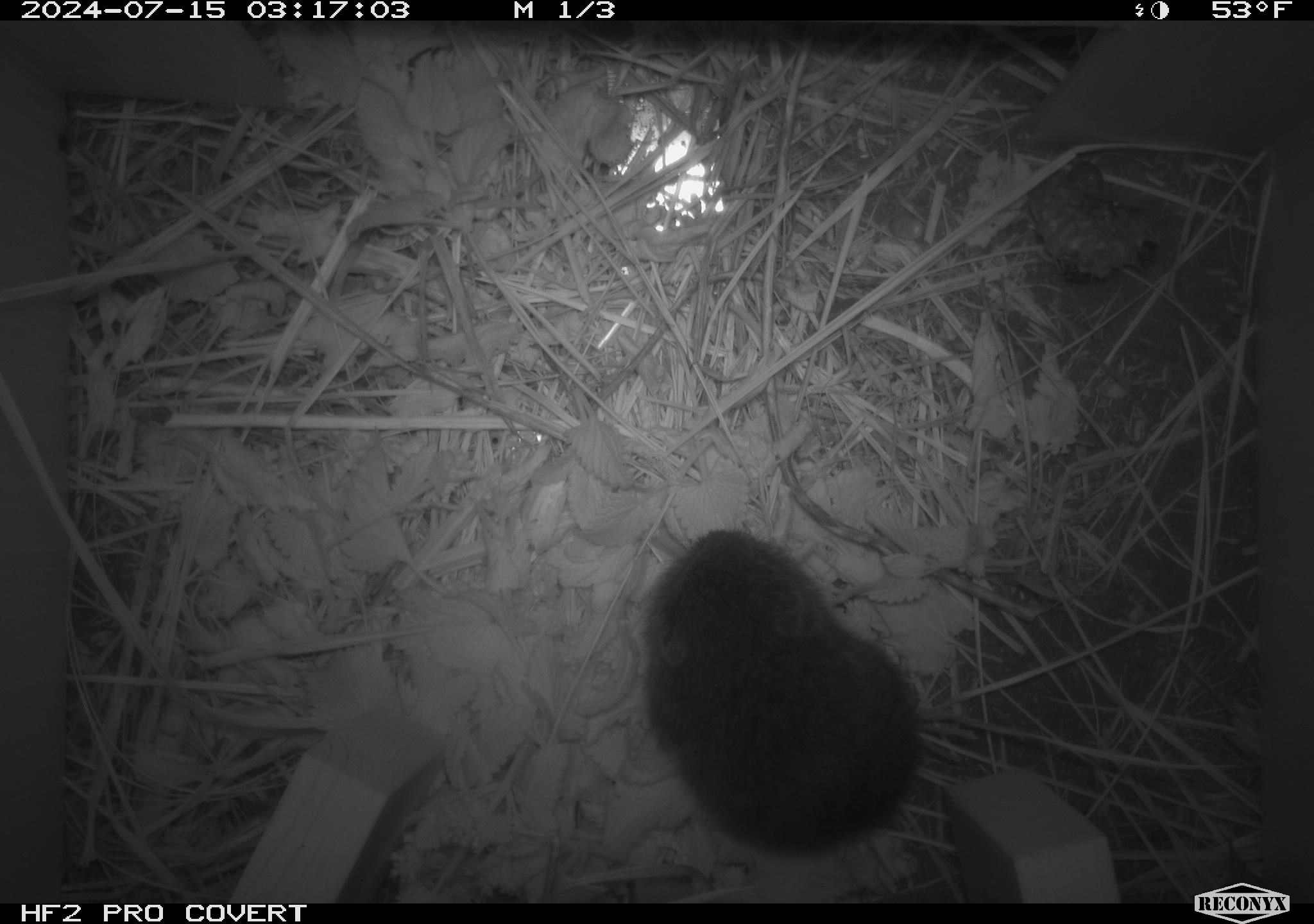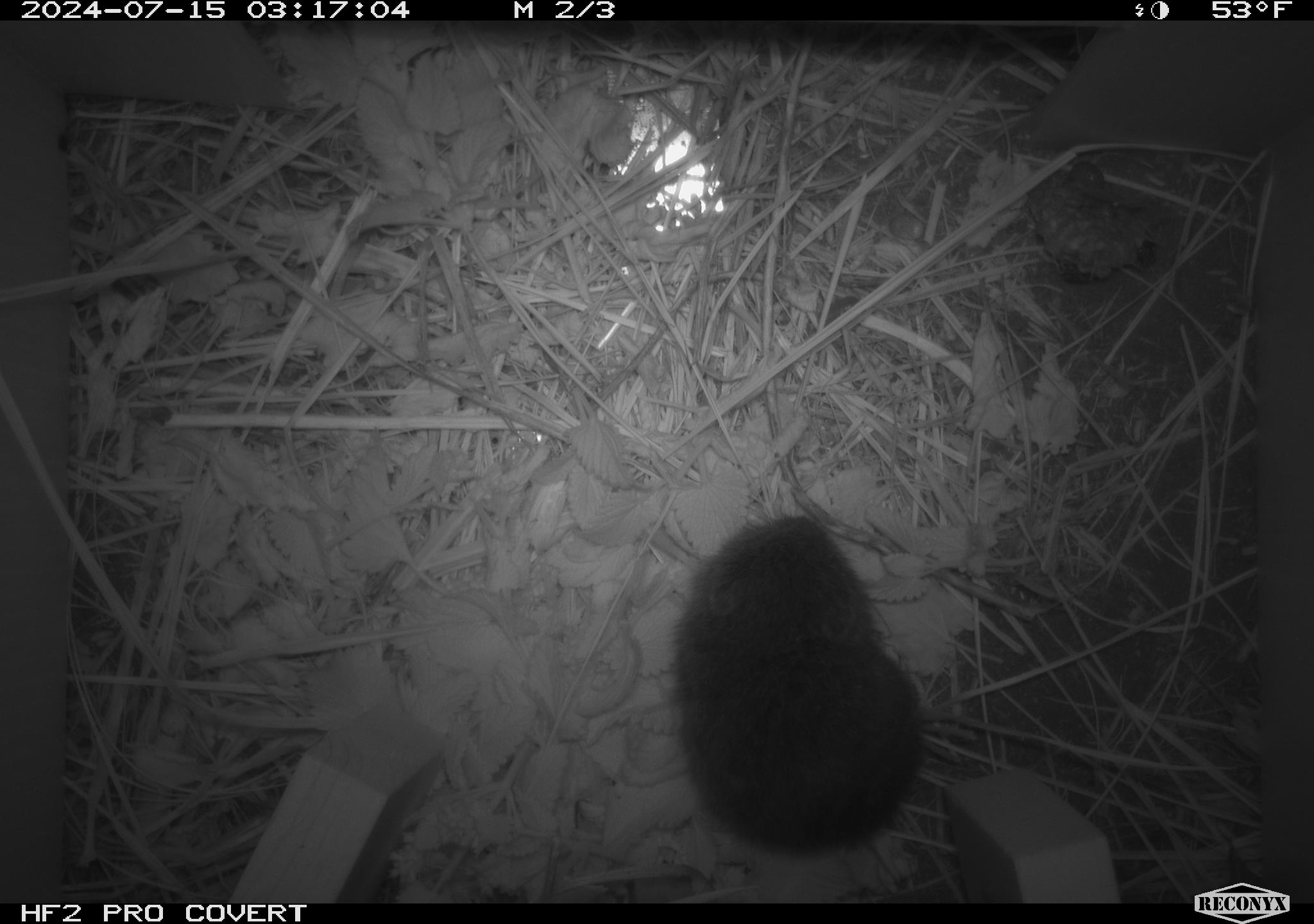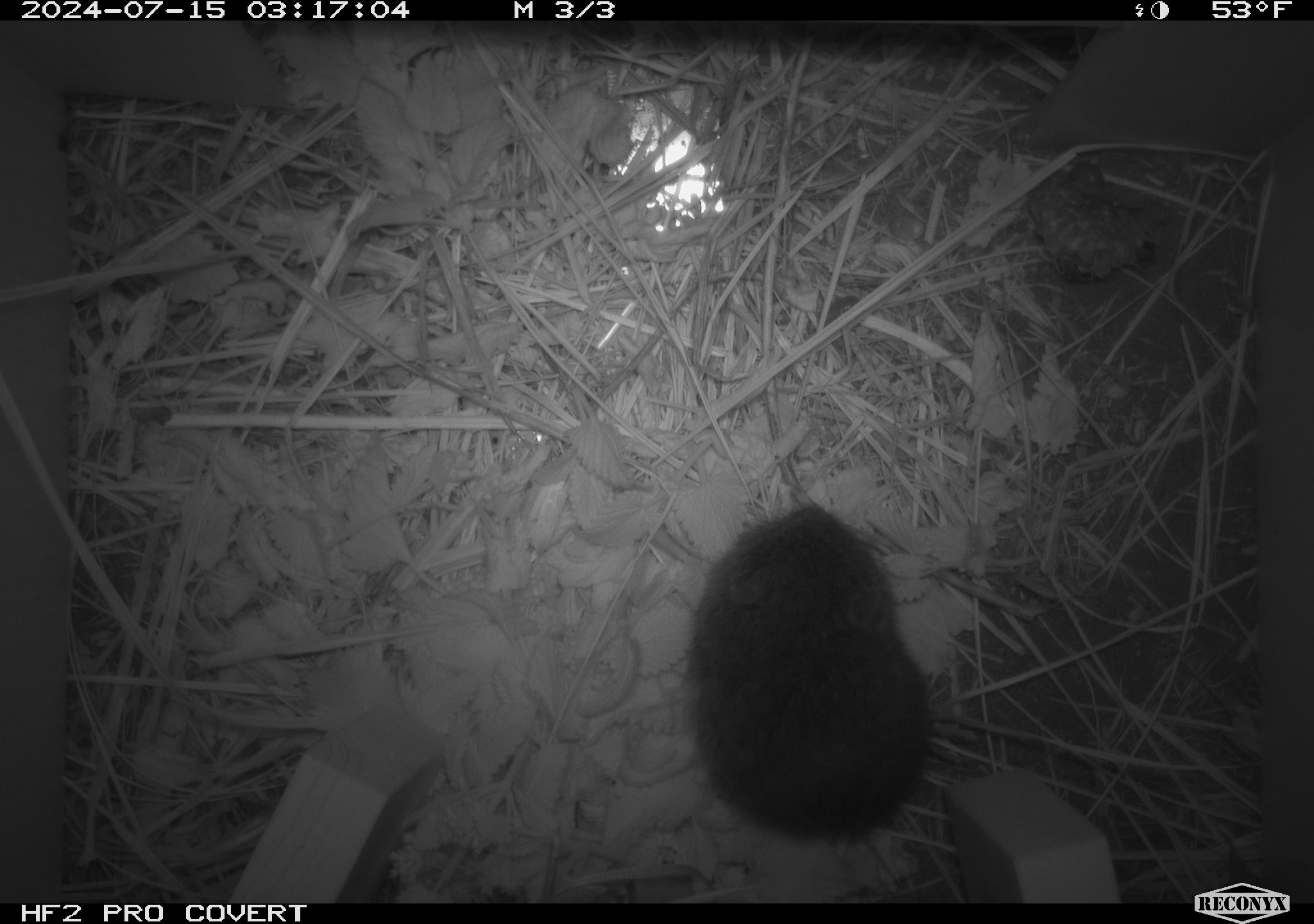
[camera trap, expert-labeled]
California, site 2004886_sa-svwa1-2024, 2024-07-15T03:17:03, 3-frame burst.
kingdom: Animalia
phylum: Arthropoda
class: Insecta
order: Hymenoptera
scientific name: Hymenoptera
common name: ants, bees, wasps, and sawflies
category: hymenoptera order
Hymenoptera order (ants, bees, wasps, and sawflies) (Hymenoptera).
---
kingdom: Animalia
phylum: Chordata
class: Mammalia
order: Rodentia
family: Cricetidae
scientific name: Arvicolinae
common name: voles, lemmings, and muskrats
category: arvicolinae subfamily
Arvicolinae subfamily (voles, lemmings, and muskrats) (Arvicolinae).